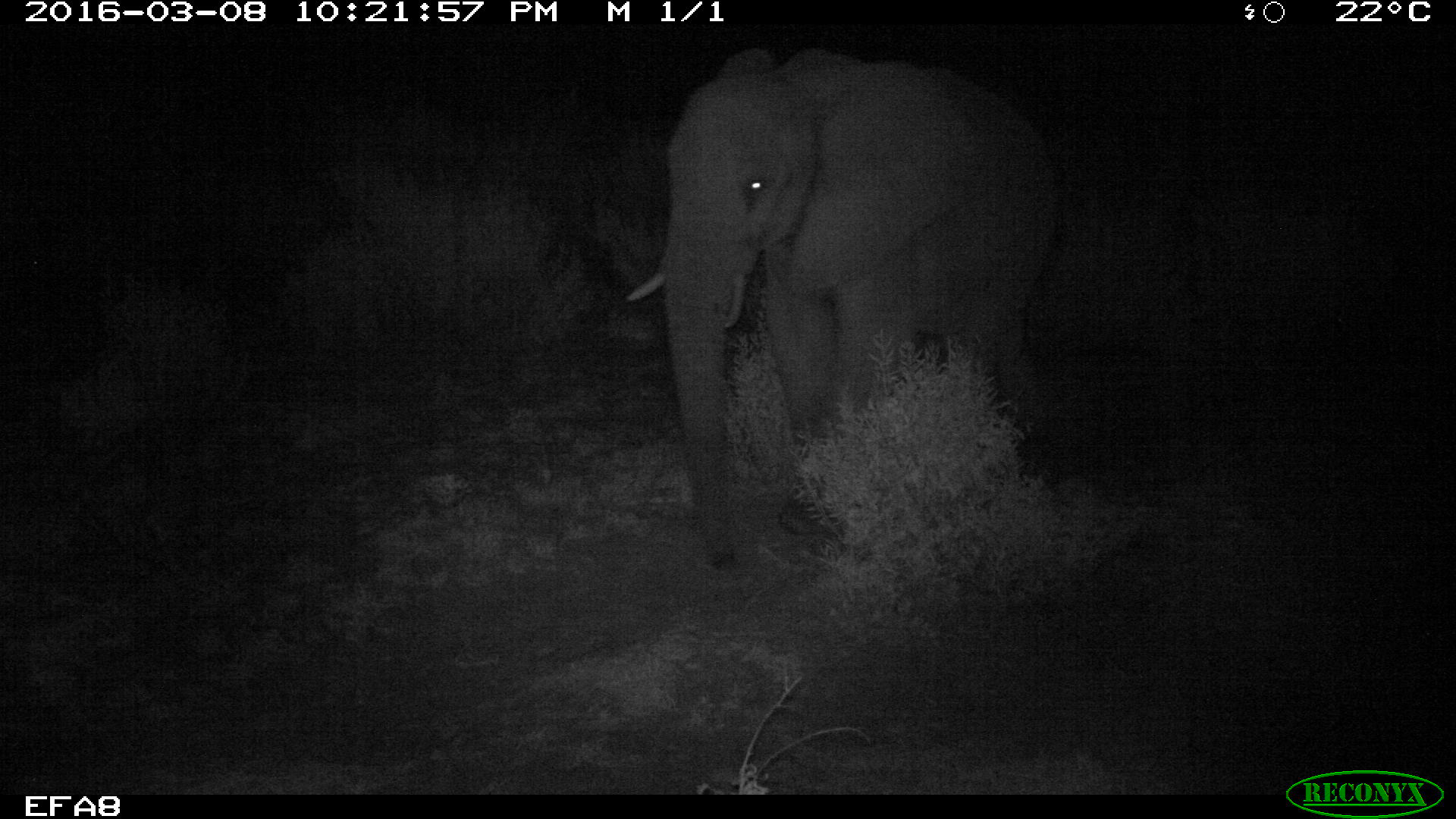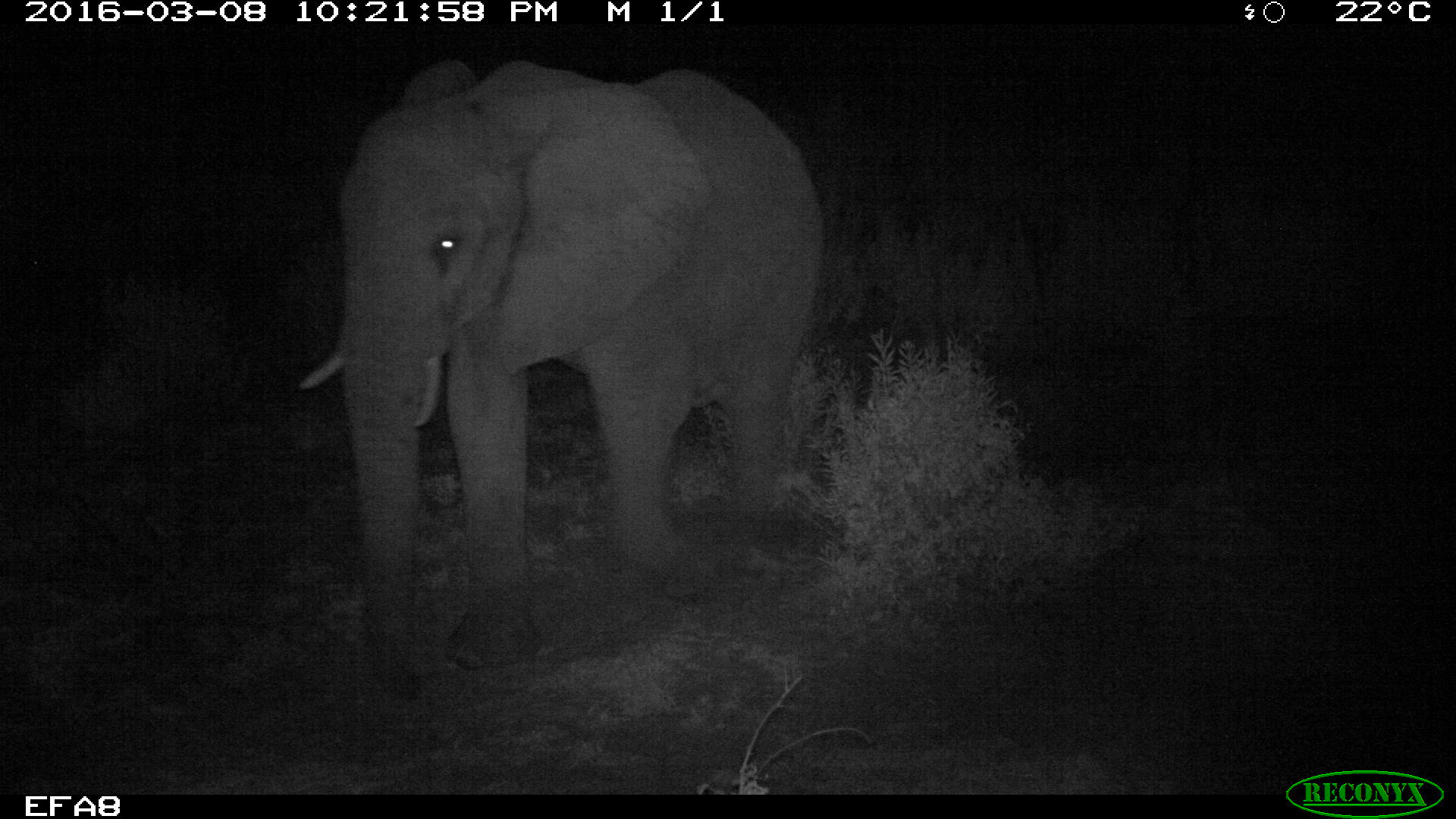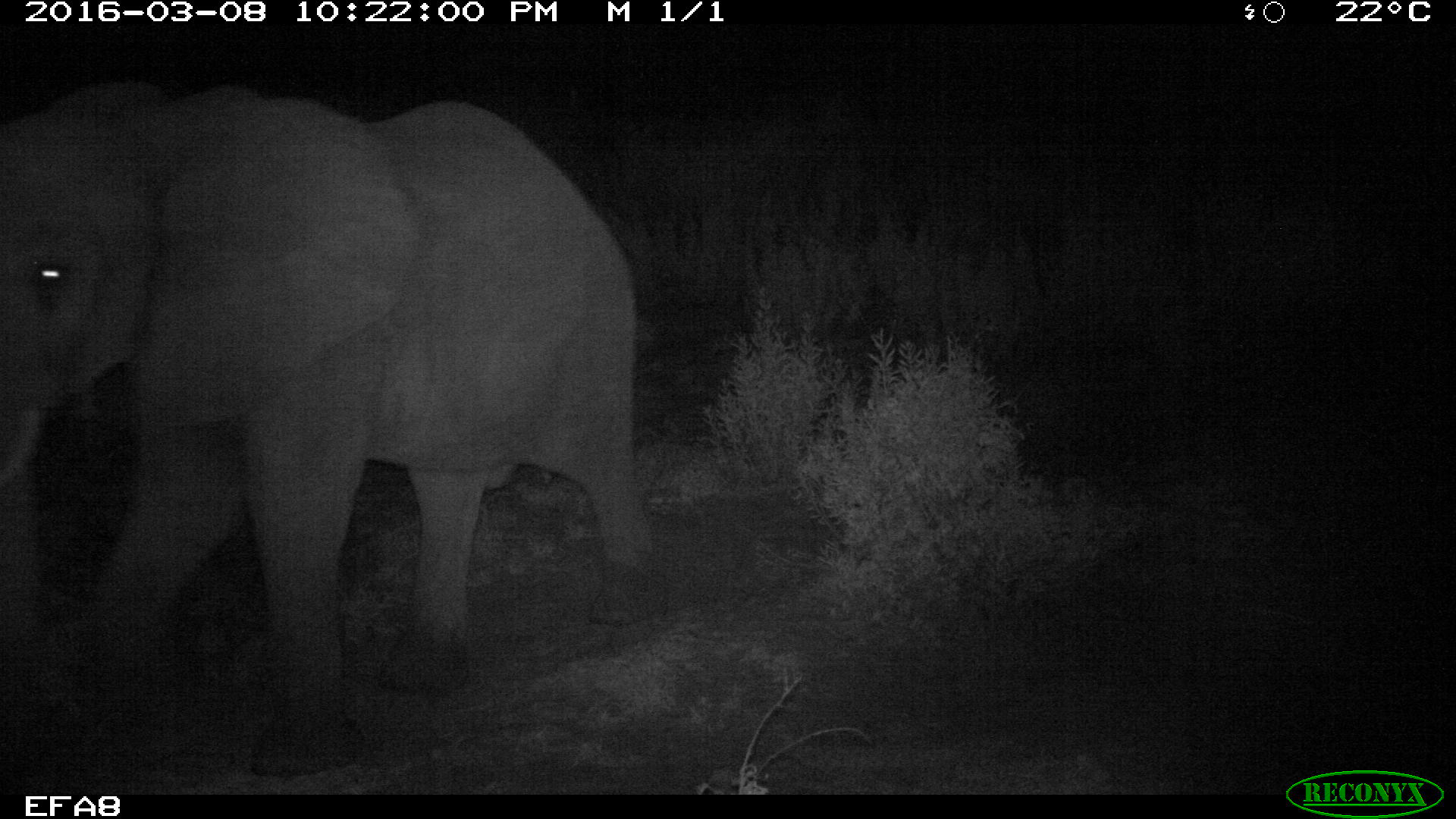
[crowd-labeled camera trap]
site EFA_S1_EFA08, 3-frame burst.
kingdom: Animalia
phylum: Chordata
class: Mammalia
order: Proboscidea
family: Elephantidae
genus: Loxodonta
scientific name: Loxodonta africana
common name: african bush elephant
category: elephant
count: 1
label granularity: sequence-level